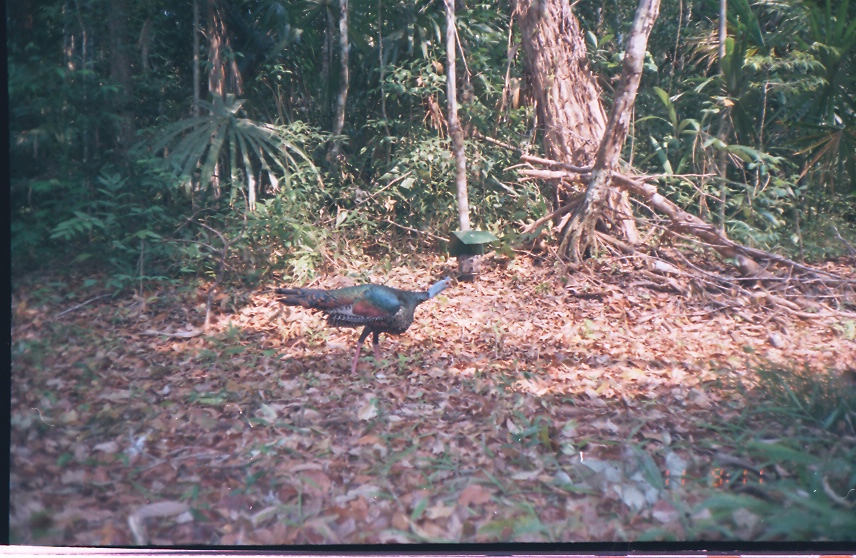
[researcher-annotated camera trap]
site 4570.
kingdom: Animalia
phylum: Chordata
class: Aves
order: Galliformes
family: Phasianidae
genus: Meleagris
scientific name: Meleagris ocellata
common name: ocellated turkey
Meleagris ocellata (ocellated turkey), count 1.